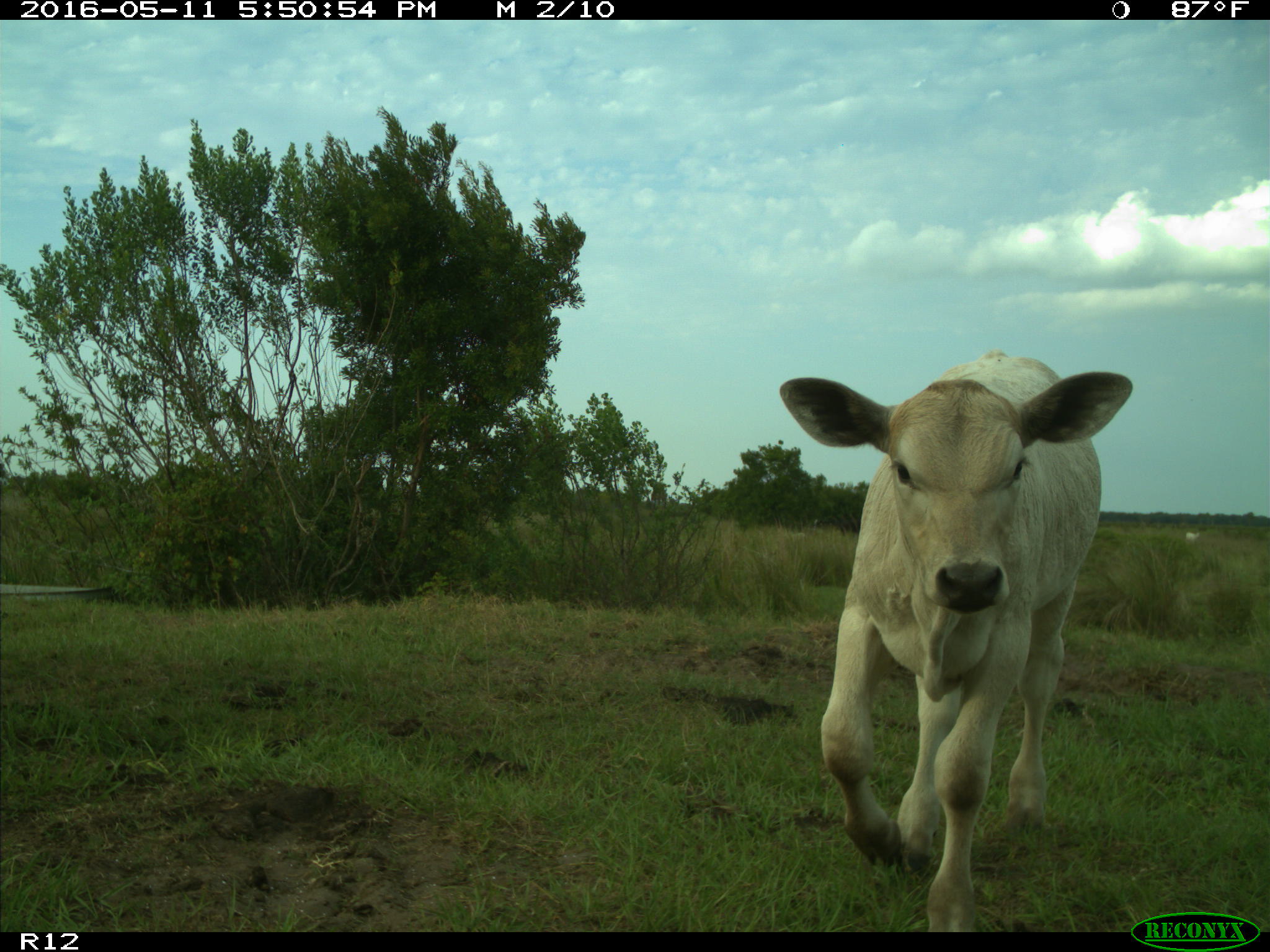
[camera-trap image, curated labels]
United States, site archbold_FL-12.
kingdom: Animalia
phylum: Chordata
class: Mammalia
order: Artiodactyla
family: Bovidae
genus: Bos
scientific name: Bos taurus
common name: domestic cow